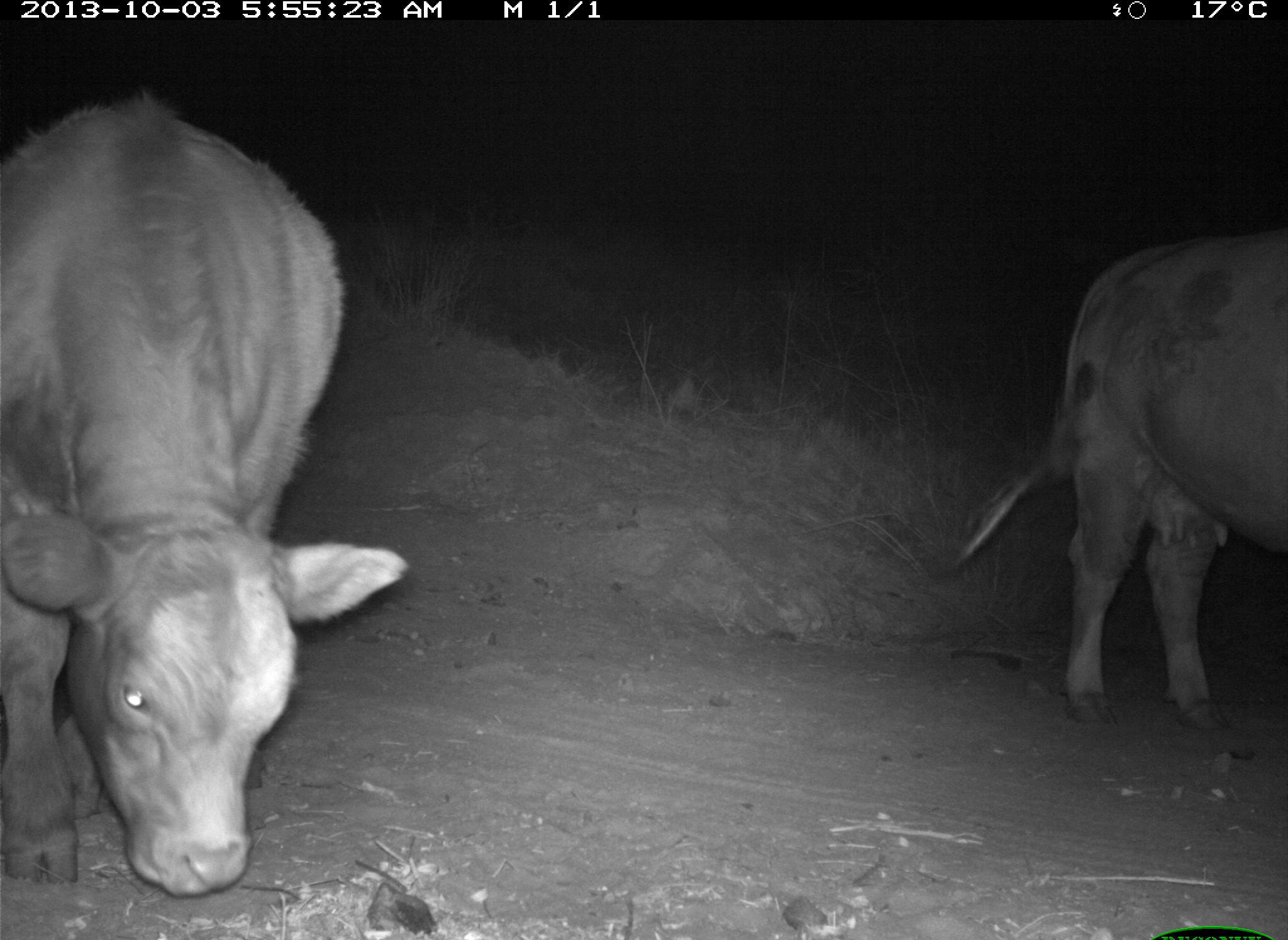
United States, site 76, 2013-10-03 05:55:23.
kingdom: Animalia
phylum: Chordata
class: Mammalia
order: Artiodactyla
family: Bovidae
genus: Bos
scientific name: Bos taurus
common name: cow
Cow (Bos taurus).